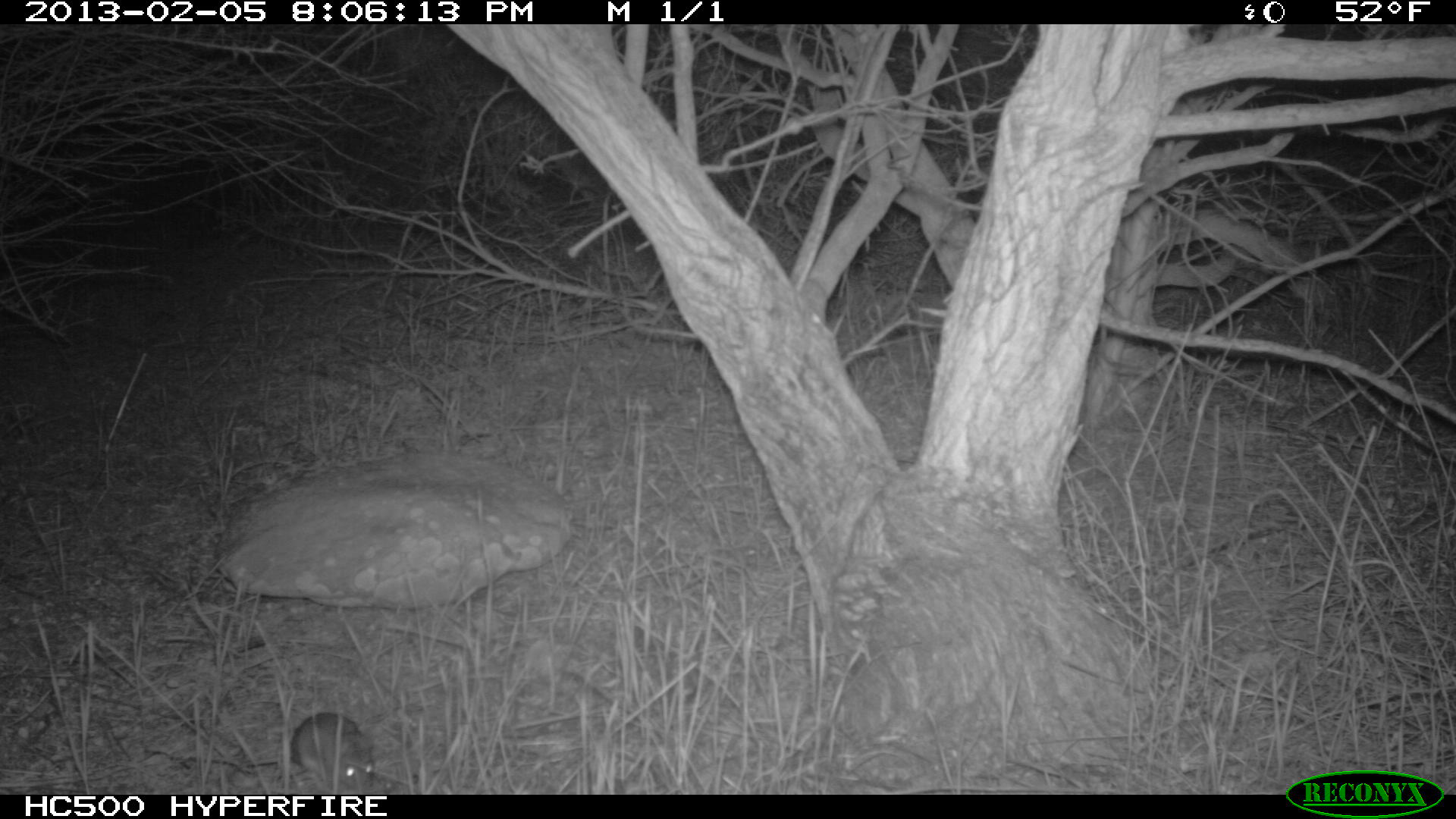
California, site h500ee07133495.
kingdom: Animalia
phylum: Chordata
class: Mammalia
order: Rodentia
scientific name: Rodentia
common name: rodent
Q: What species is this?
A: Rodent (Rodentia).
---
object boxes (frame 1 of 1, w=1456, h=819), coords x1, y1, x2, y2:
rodent: 226, 713, 375, 795